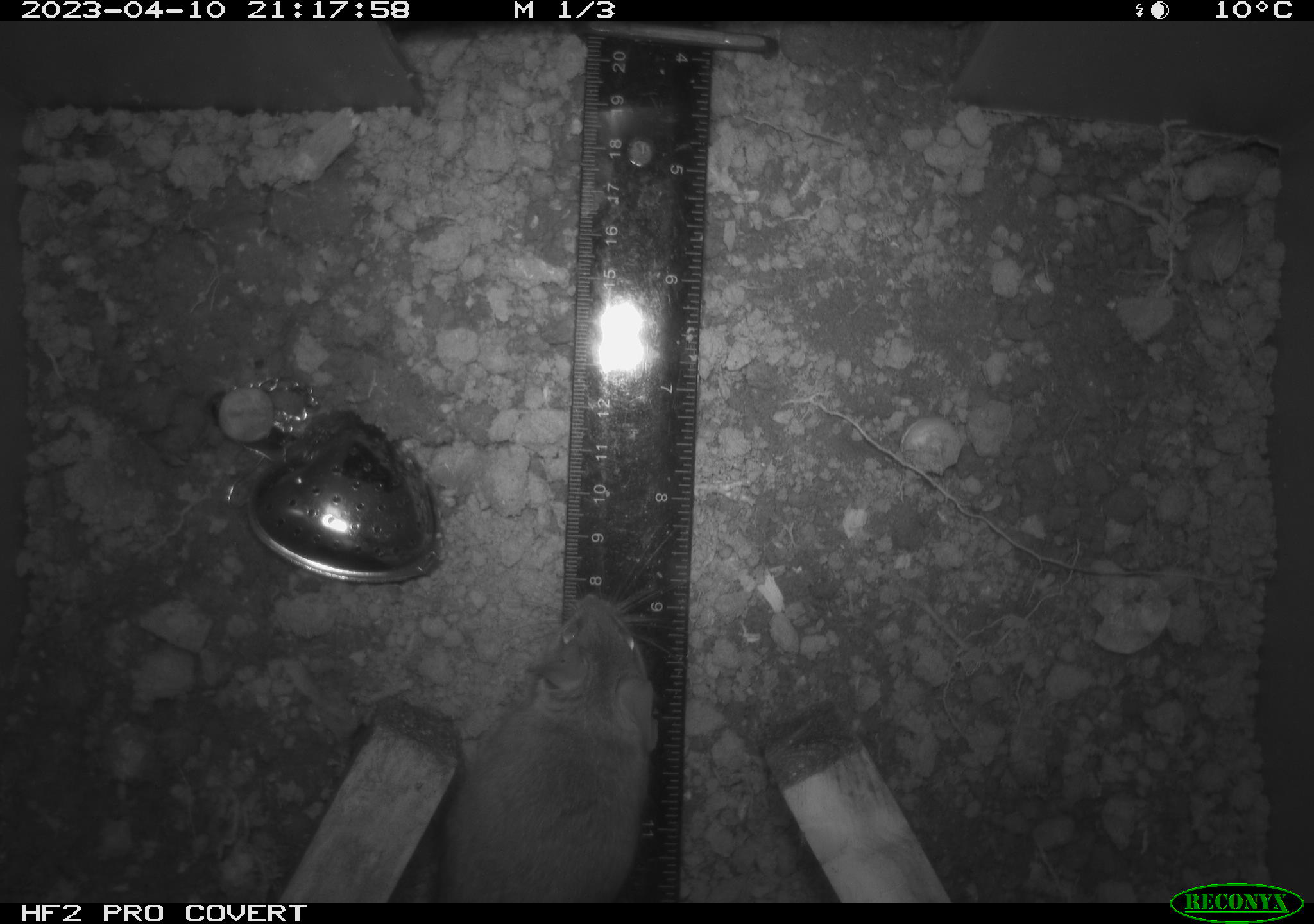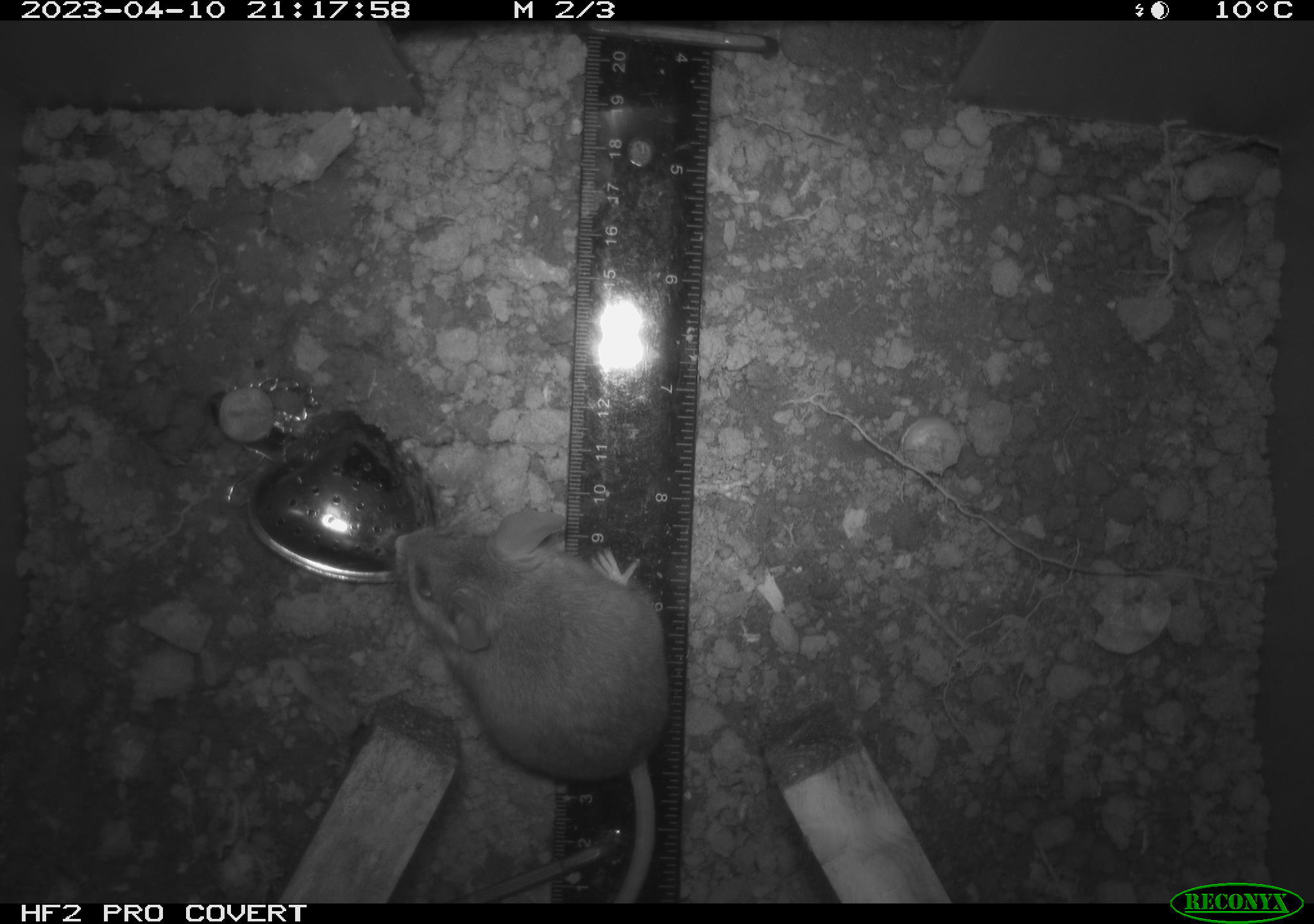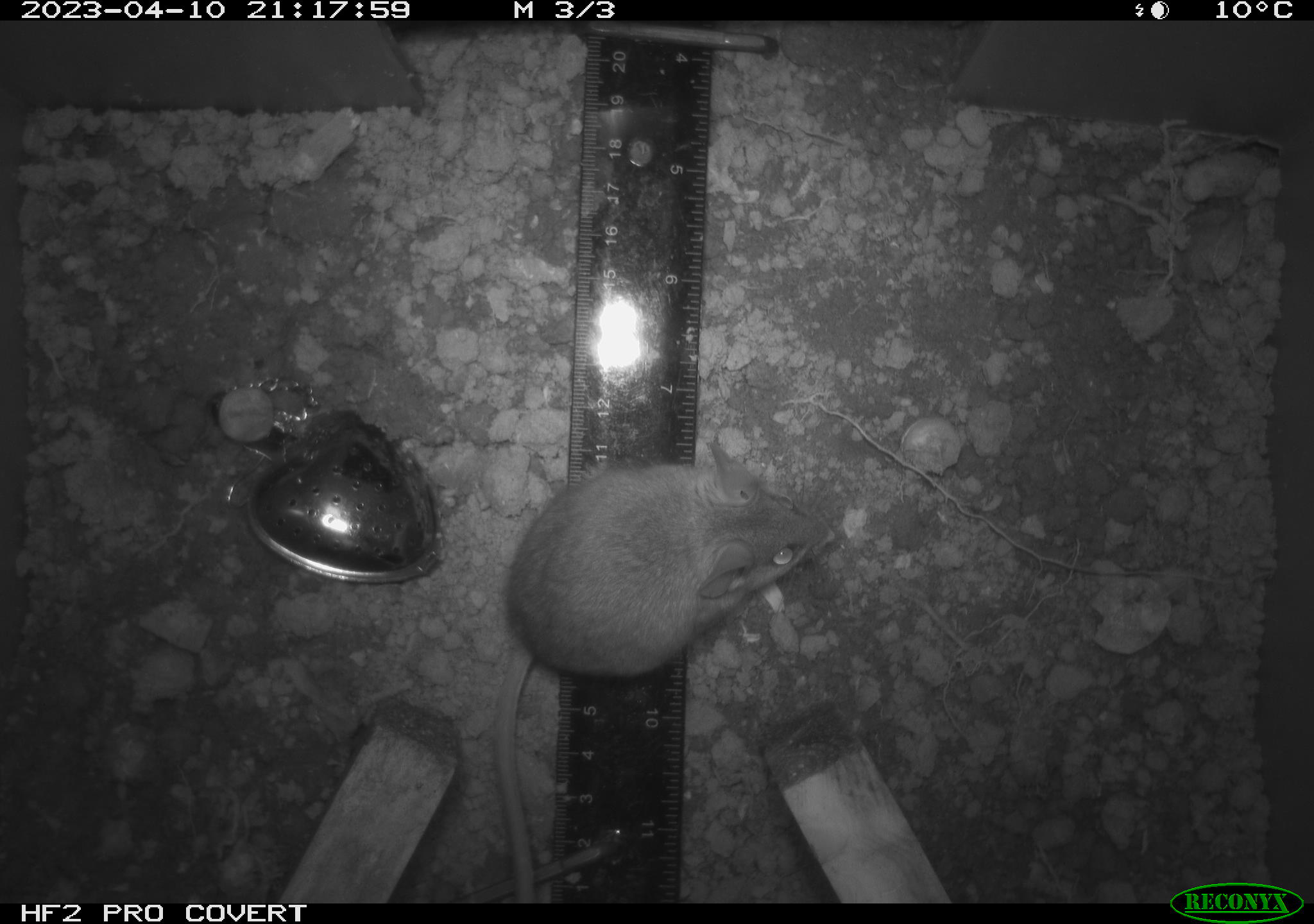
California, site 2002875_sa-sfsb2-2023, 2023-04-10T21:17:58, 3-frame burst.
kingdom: Animalia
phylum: Chordata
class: Mammalia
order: Rodentia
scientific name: Rodentia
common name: mouse species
Mouse species (Rodentia).